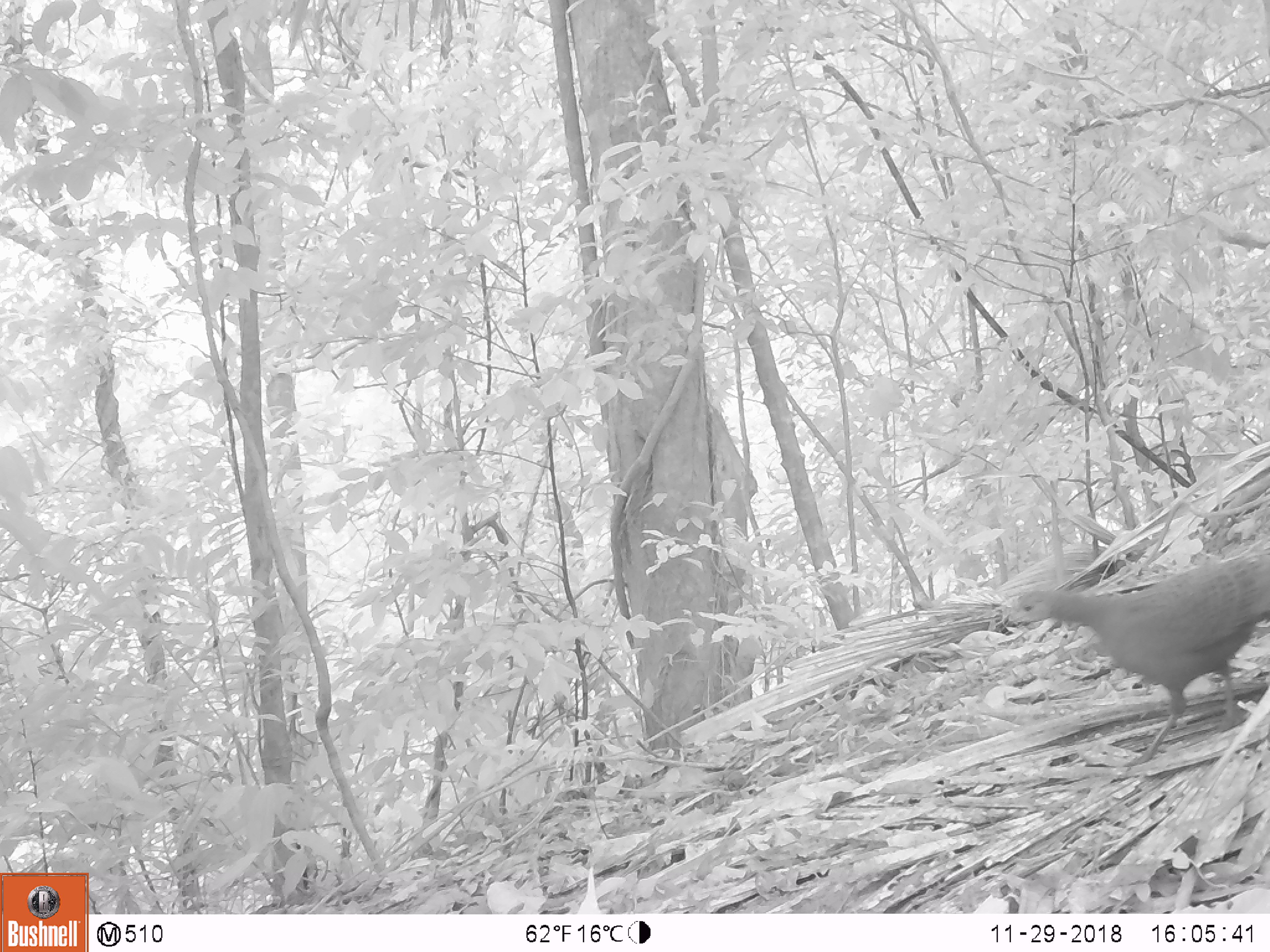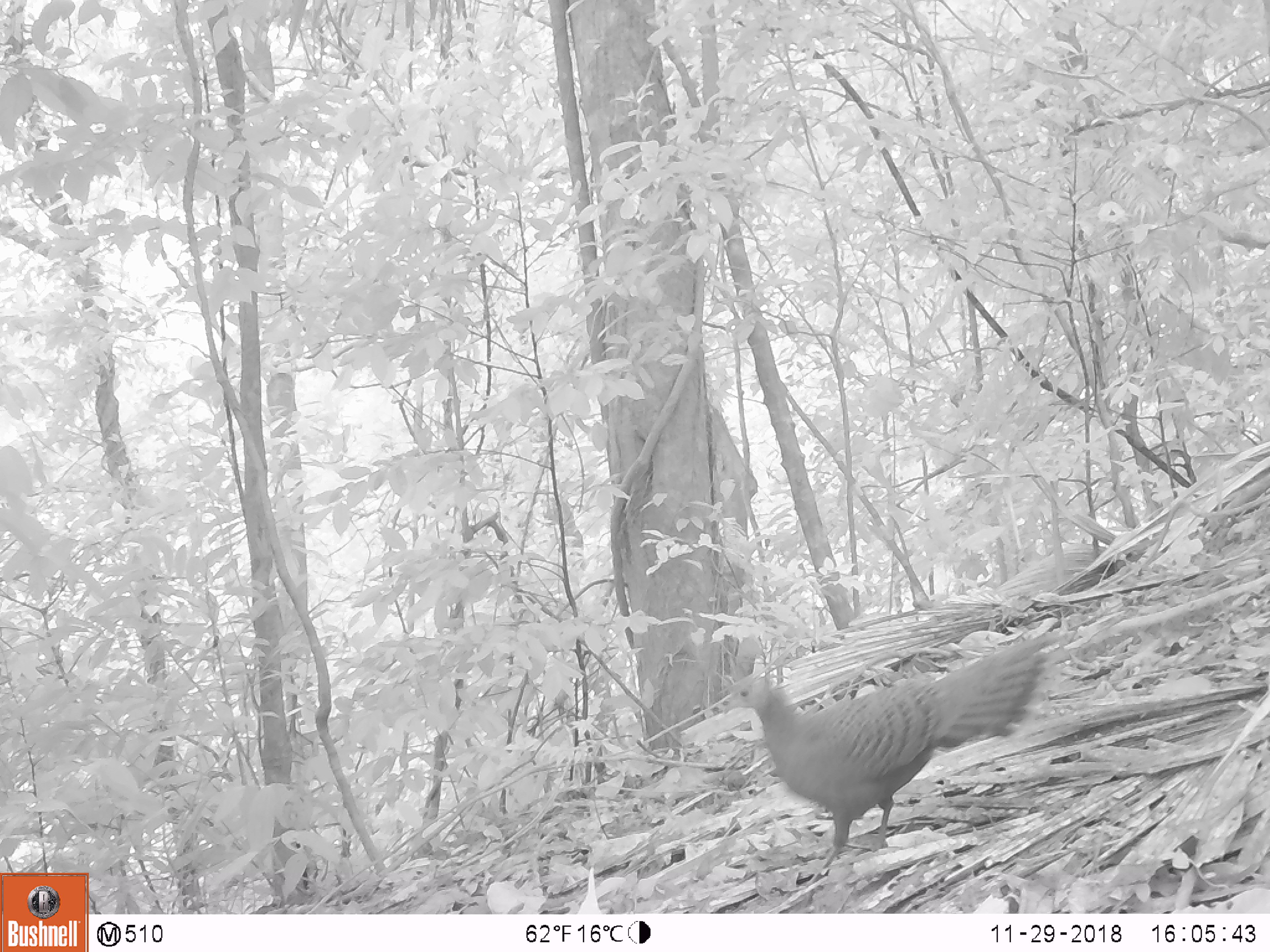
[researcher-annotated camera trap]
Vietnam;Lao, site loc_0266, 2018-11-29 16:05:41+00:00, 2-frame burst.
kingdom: Animalia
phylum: Chordata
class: Aves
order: Galliformes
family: Phasianidae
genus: Polyplectron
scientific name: Polyplectron bicalcaratum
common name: gray peacock-pheasant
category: grey peacock pheasant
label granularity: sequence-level